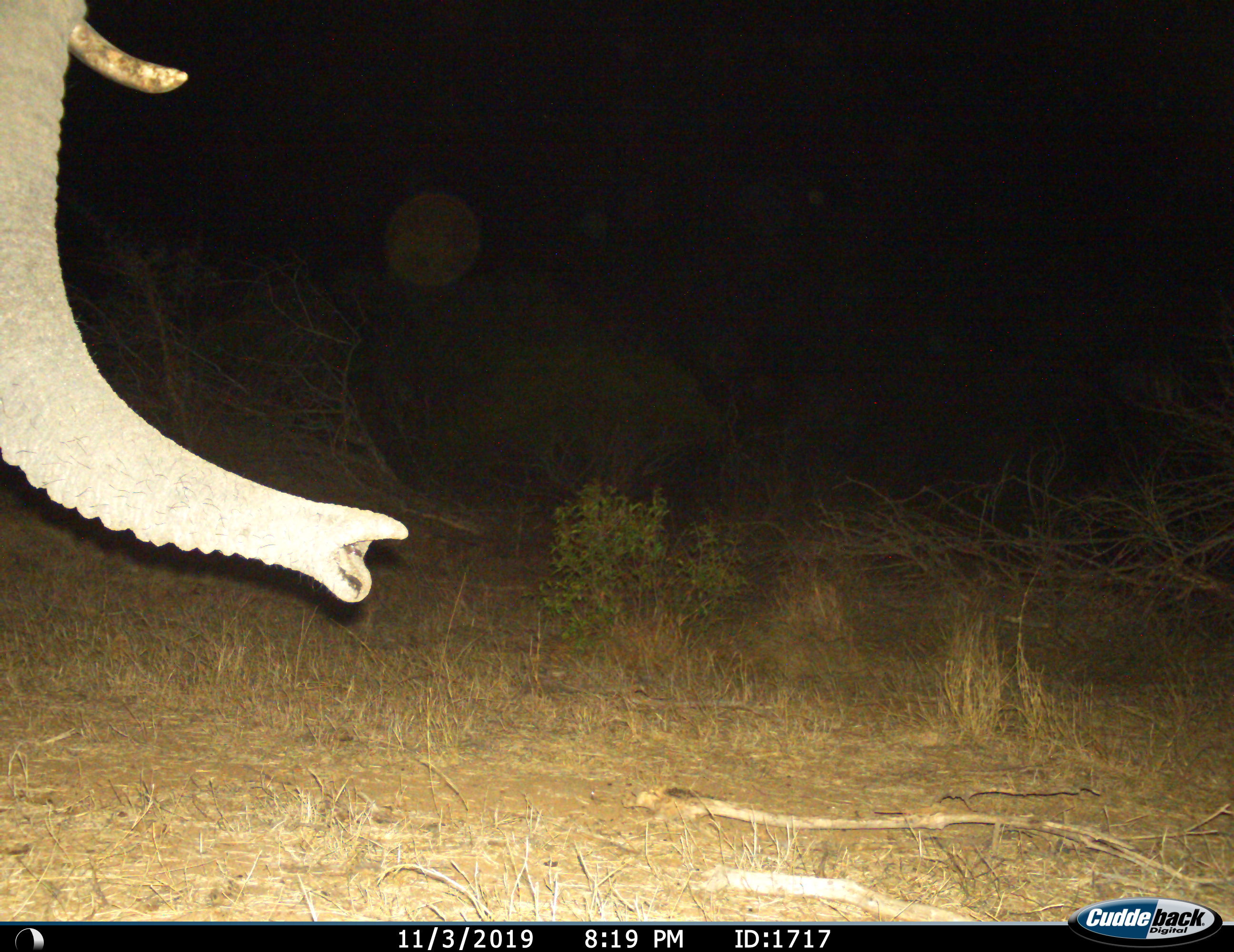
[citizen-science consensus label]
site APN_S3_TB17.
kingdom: Animalia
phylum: Chordata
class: Mammalia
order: Proboscidea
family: Elephantidae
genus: Loxodonta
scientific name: Loxodonta africana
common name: african bush elephant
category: elephant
Elephant (african bush elephant) (Loxodonta africana), count 1. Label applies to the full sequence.